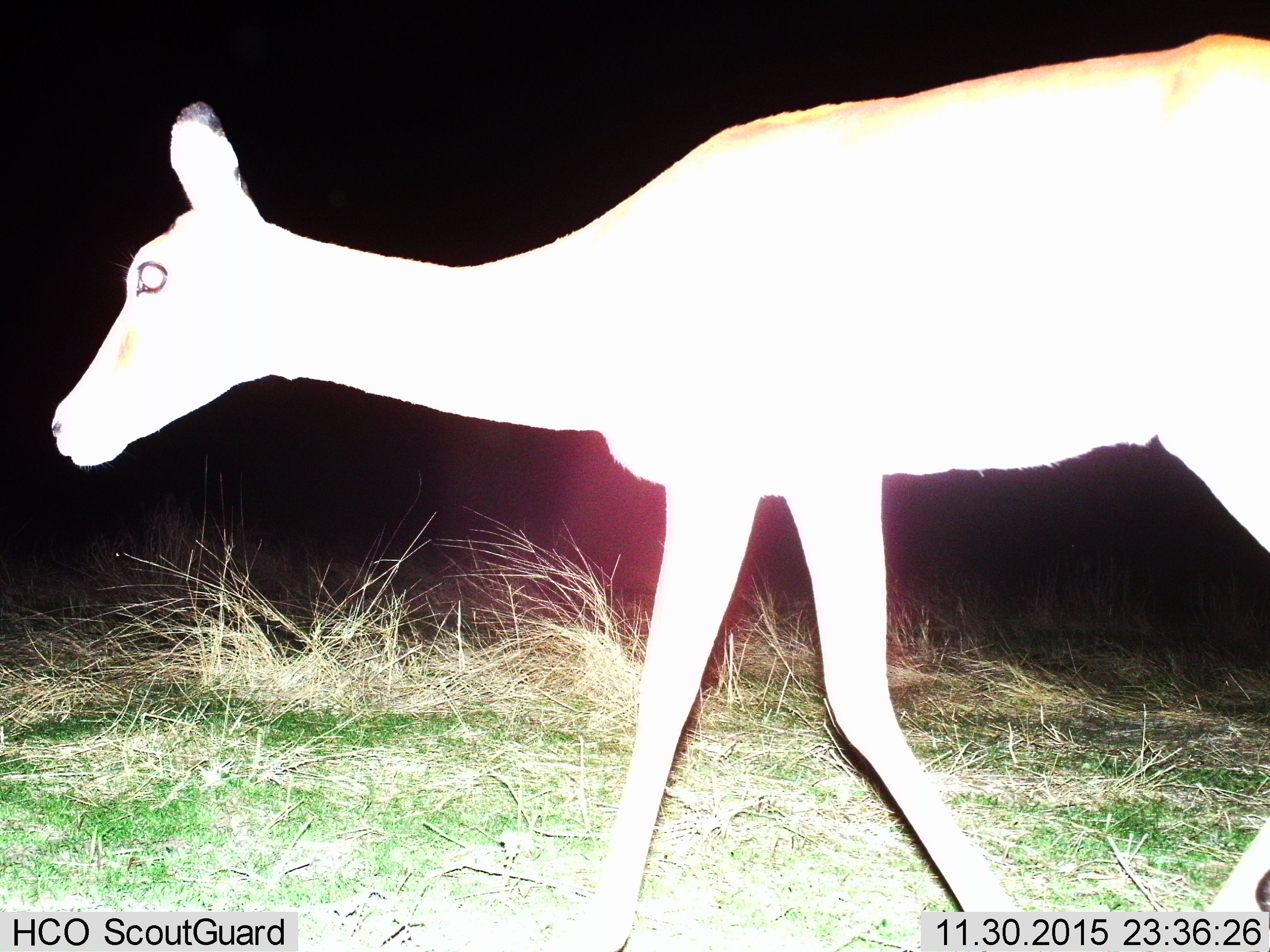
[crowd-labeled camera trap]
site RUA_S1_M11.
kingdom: Animalia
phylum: Chordata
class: Mammalia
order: Artiodactyla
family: Bovidae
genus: Aepyceros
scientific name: Aepyceros melampus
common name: impala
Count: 1.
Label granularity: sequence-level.